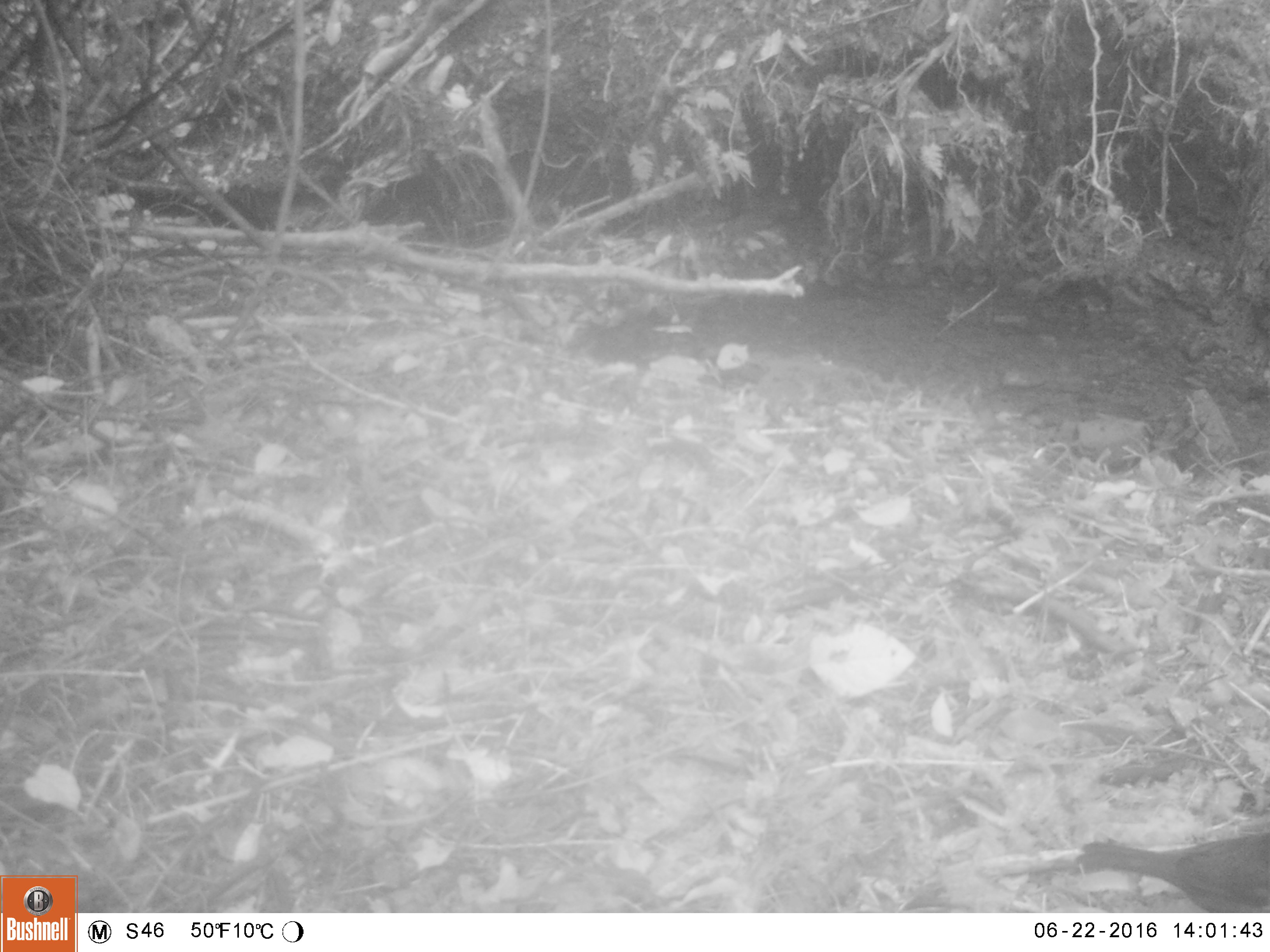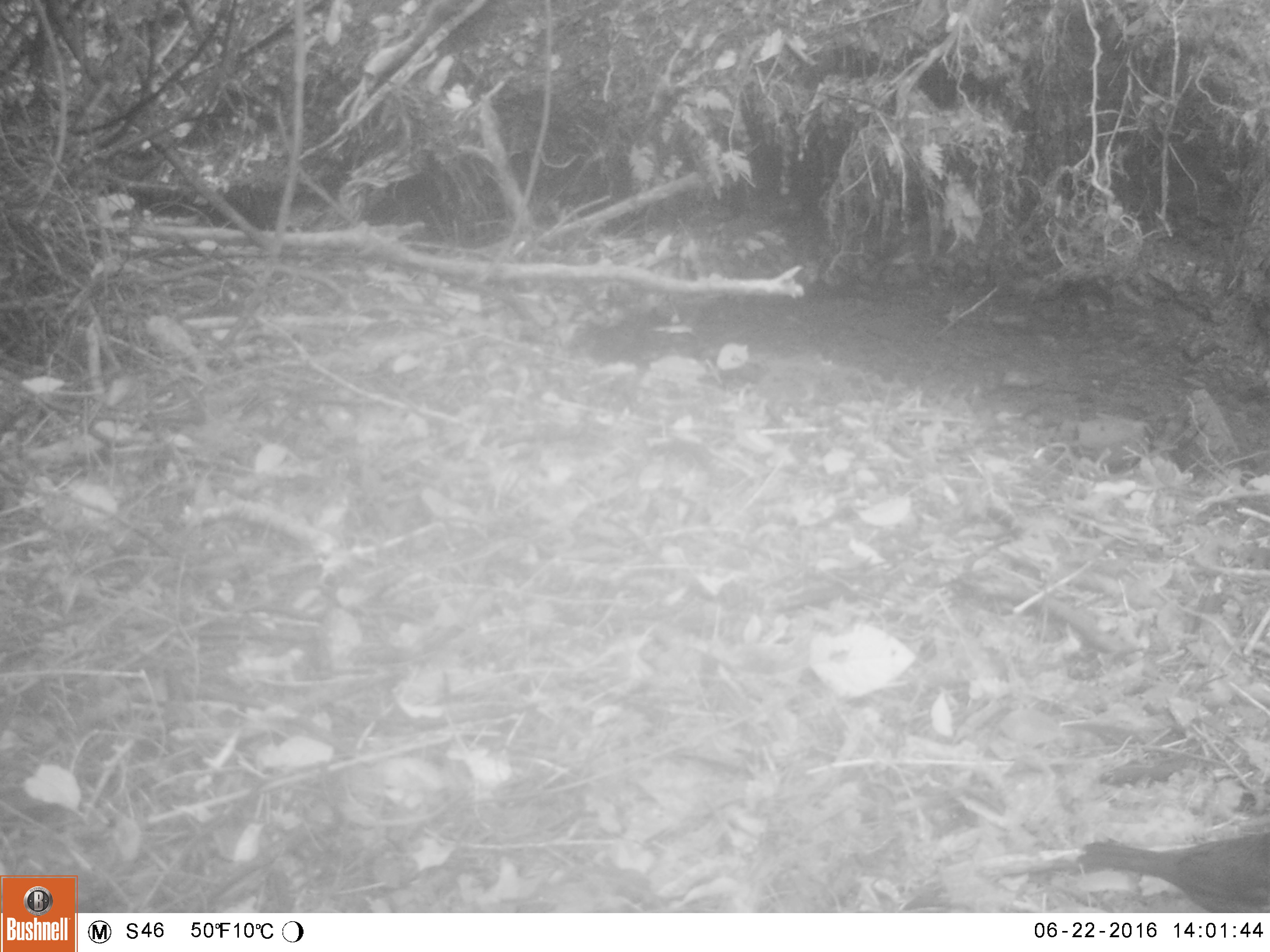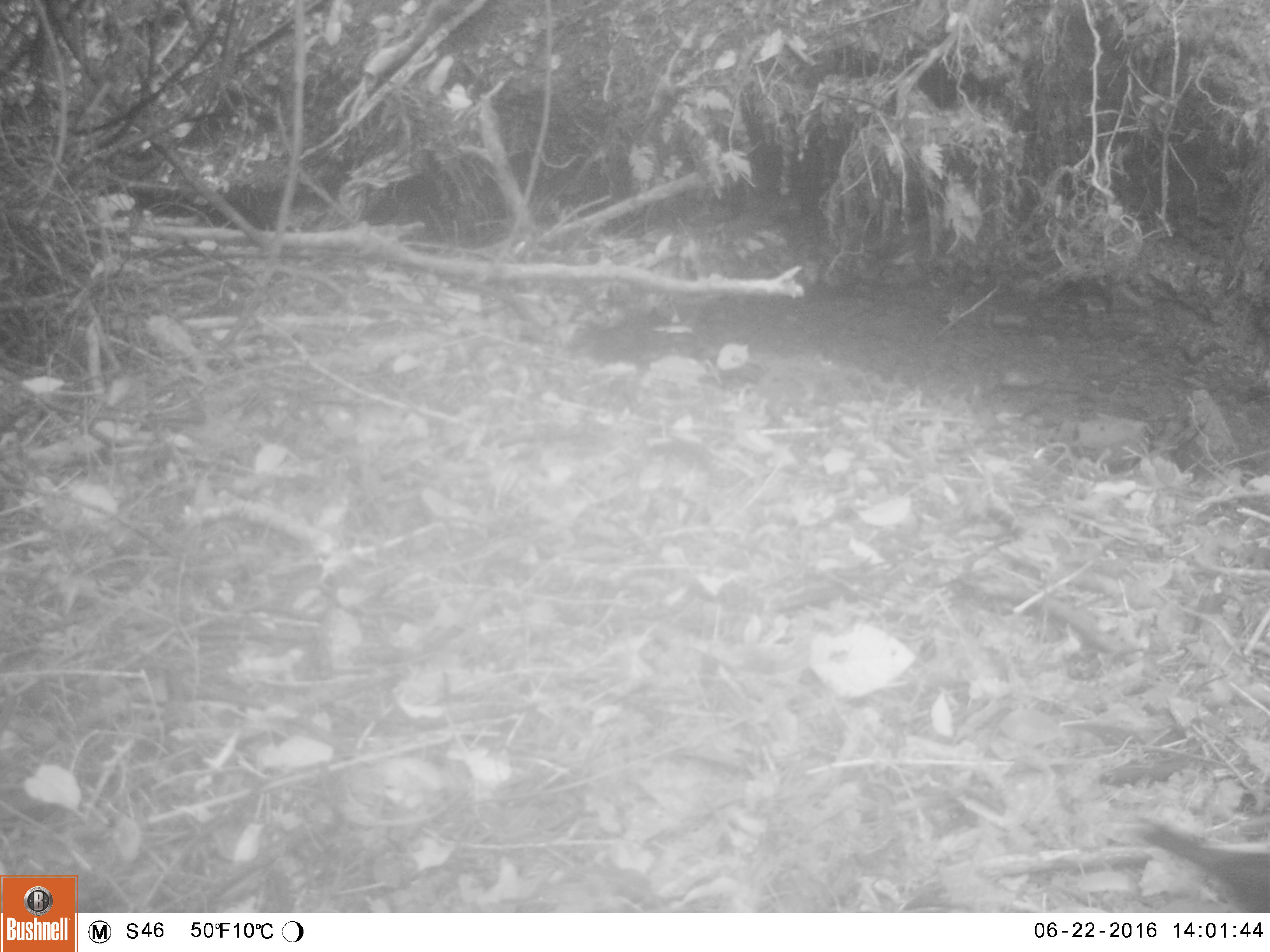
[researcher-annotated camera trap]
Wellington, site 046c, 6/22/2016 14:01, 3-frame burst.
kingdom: Animalia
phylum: Chordata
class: Aves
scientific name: Aves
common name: bird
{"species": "bird (Aves)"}